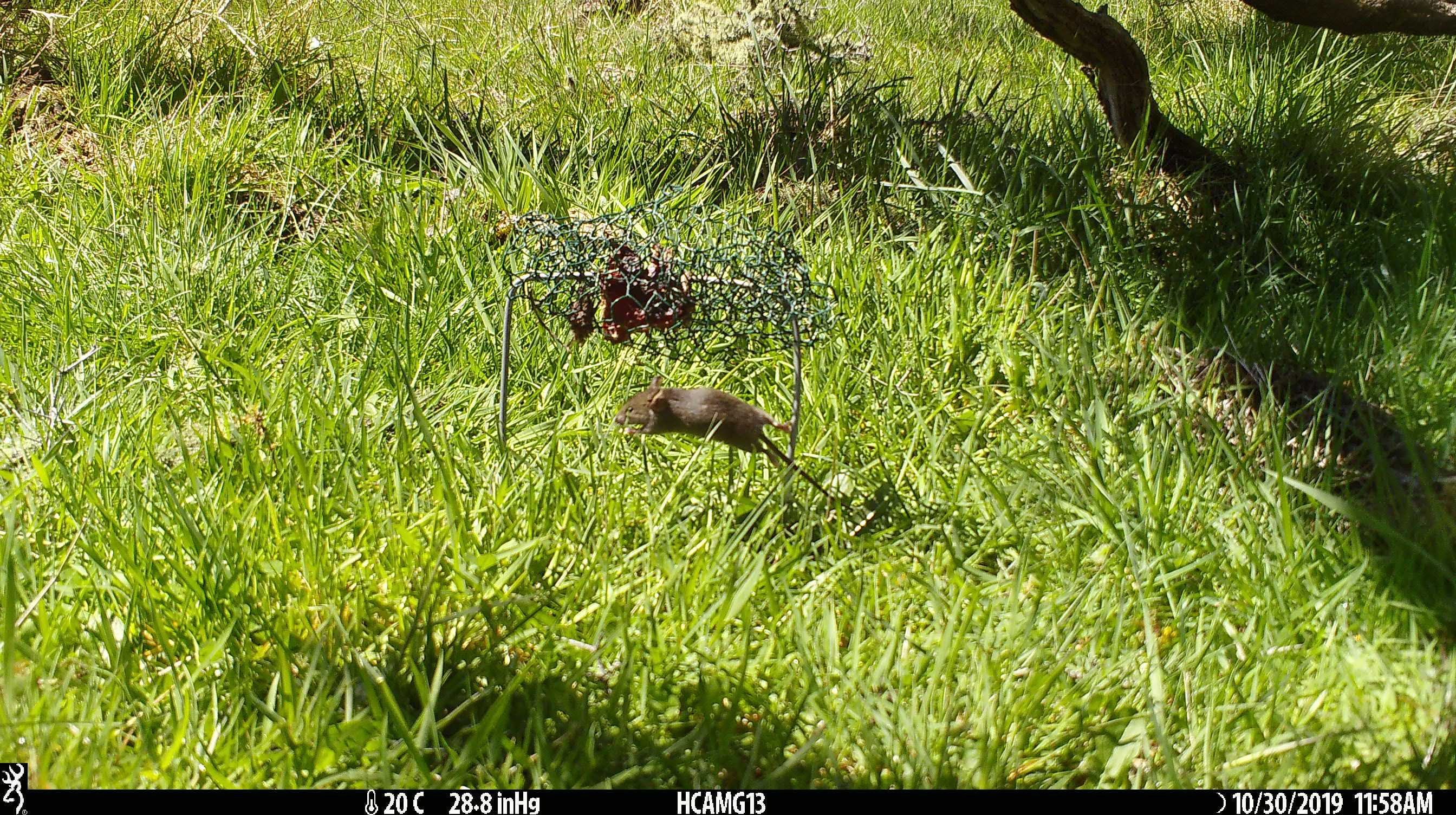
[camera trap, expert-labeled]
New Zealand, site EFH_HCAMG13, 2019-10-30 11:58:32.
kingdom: Animalia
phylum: Chordata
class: Mammalia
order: Rodentia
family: Muridae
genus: Mus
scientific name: Mus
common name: mouse